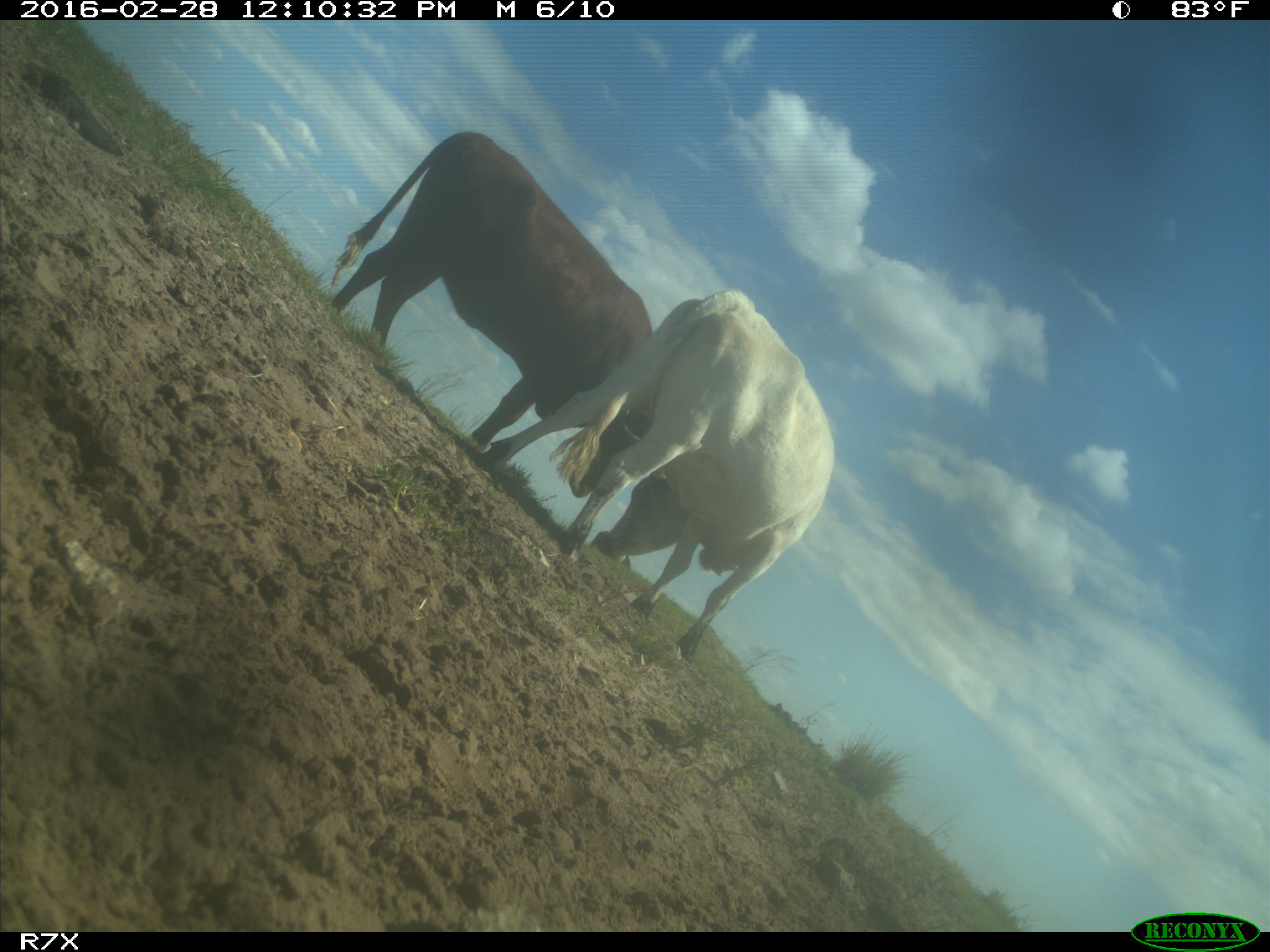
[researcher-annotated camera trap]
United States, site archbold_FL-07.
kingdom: Animalia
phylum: Chordata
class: Mammalia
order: Artiodactyla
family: Bovidae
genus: Bos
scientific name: Bos taurus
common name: domestic cow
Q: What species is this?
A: Bos taurus (domestic cow).